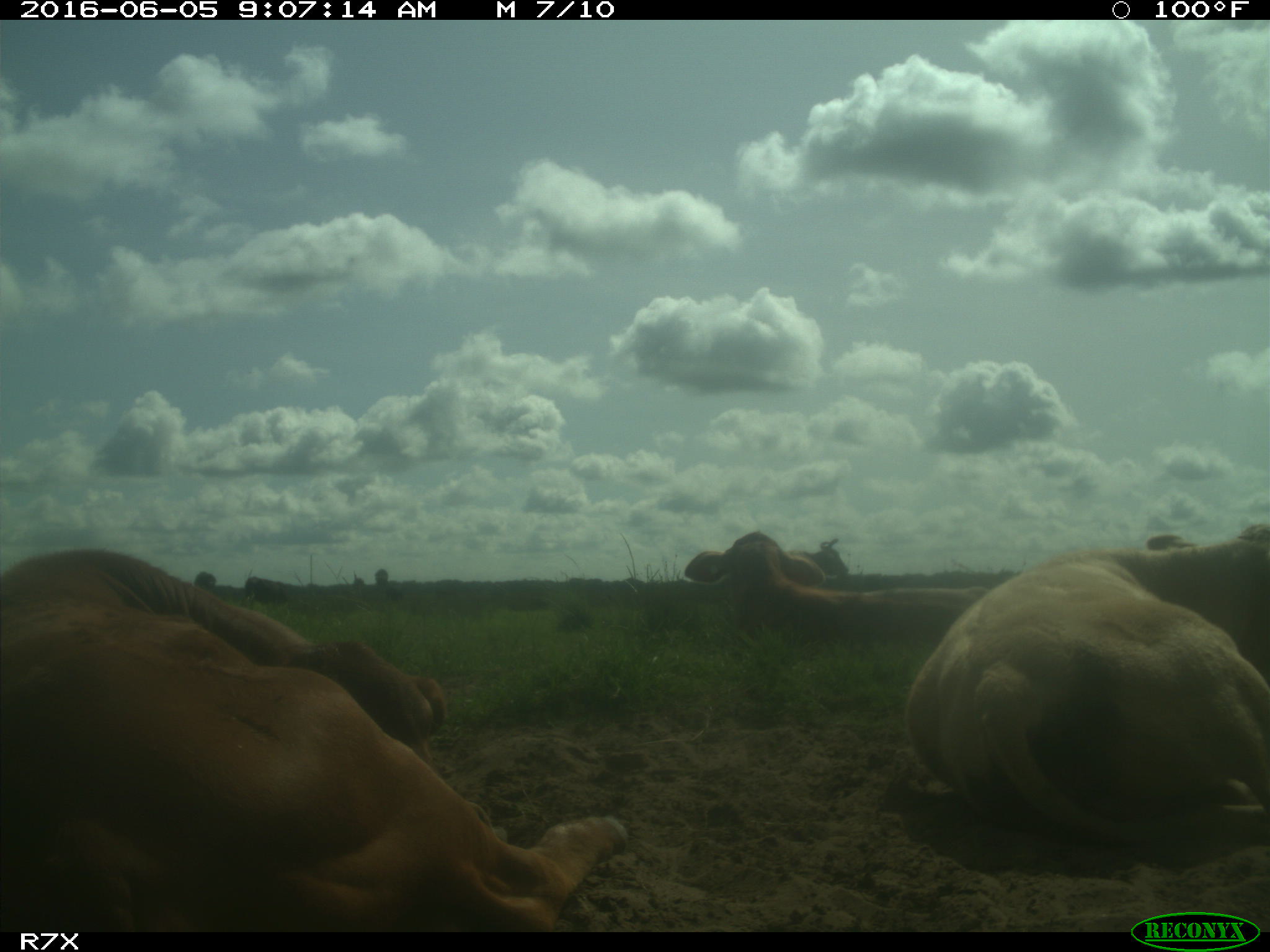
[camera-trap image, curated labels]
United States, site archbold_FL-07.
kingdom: Animalia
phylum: Chordata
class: Mammalia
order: Artiodactyla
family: Bovidae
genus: Bos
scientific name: Bos taurus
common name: domestic cow